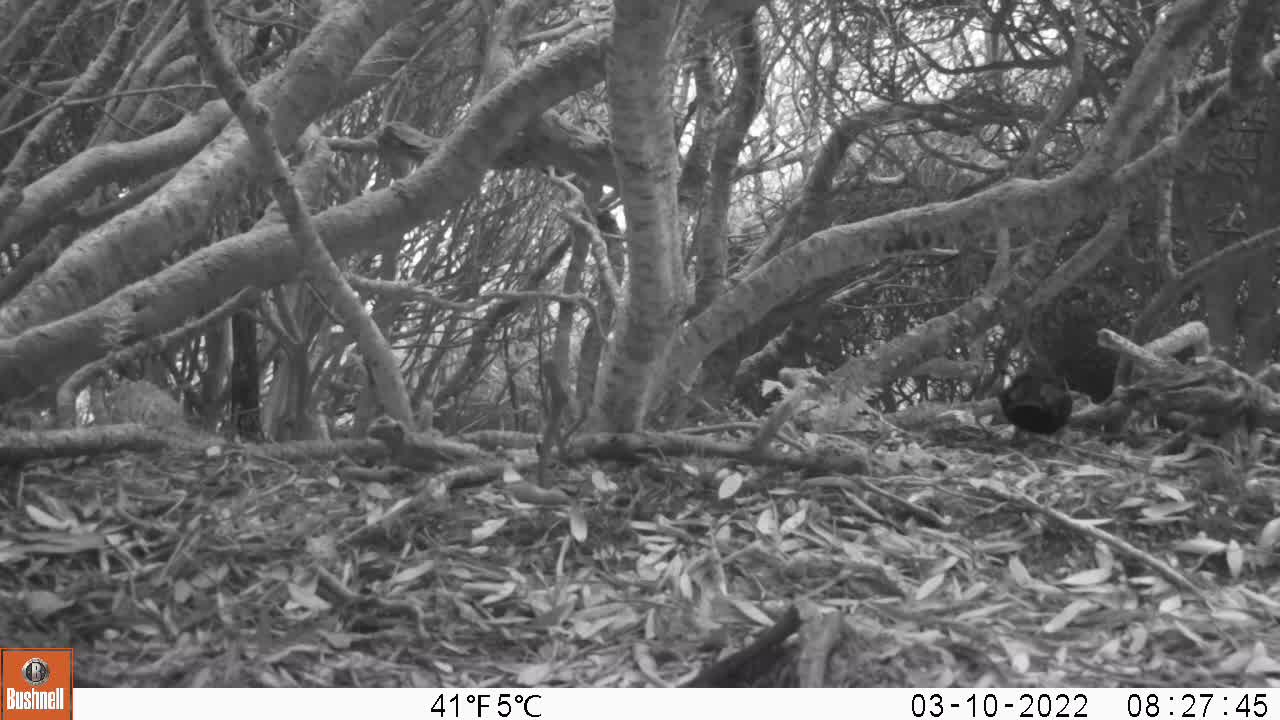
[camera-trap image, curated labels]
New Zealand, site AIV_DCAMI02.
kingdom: Animalia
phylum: Chordata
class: Aves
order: Passeriformes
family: Turdidae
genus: Turdus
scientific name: Turdus merula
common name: eurasian blackbird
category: blackbird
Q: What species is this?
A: Blackbird (eurasian blackbird) (Turdus merula).